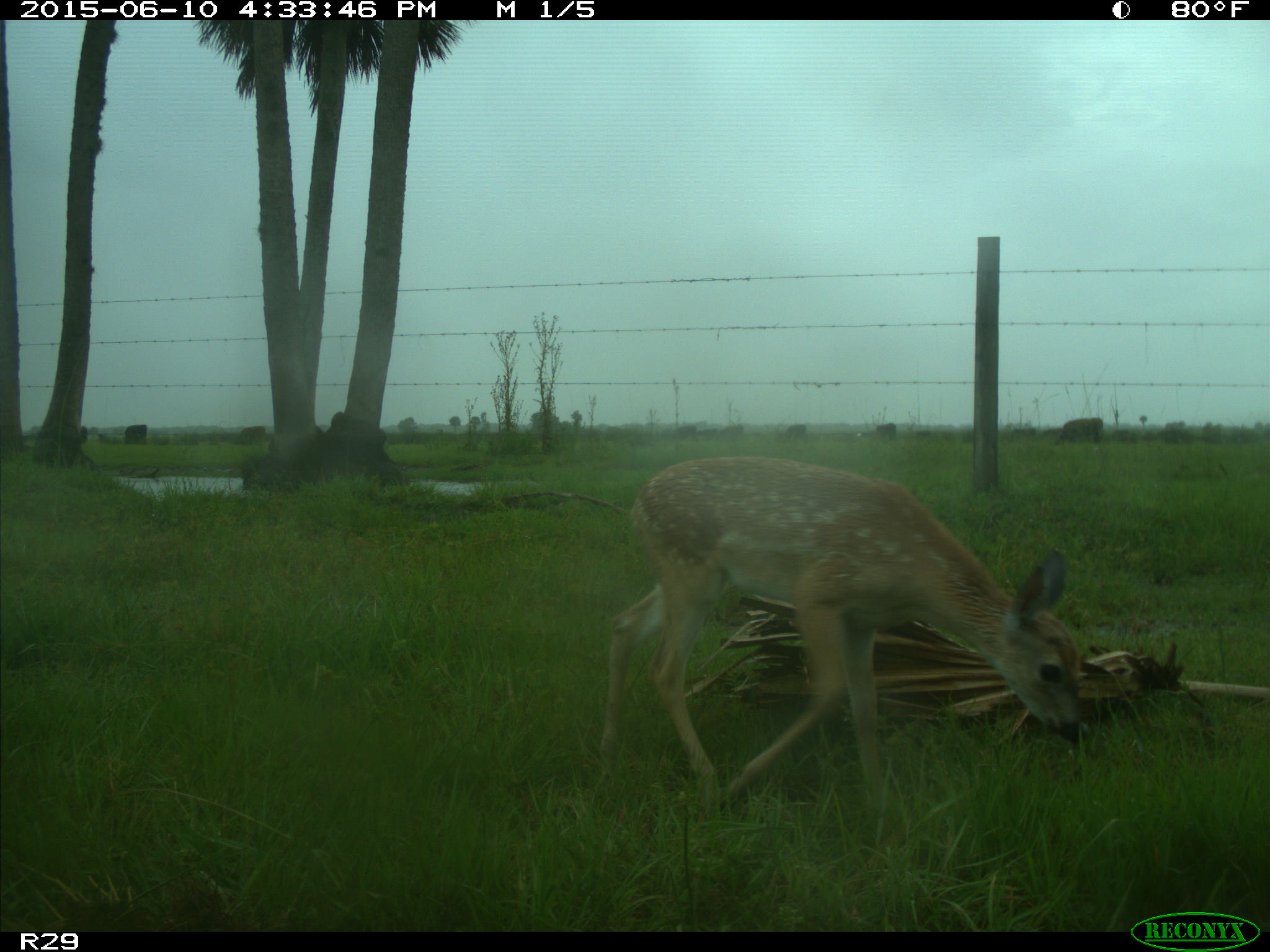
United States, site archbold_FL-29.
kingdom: Animalia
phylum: Chordata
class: Mammalia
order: Artiodactyla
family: Cervidae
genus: Odocoileus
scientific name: Odocoileus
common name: deer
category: unidentified deer